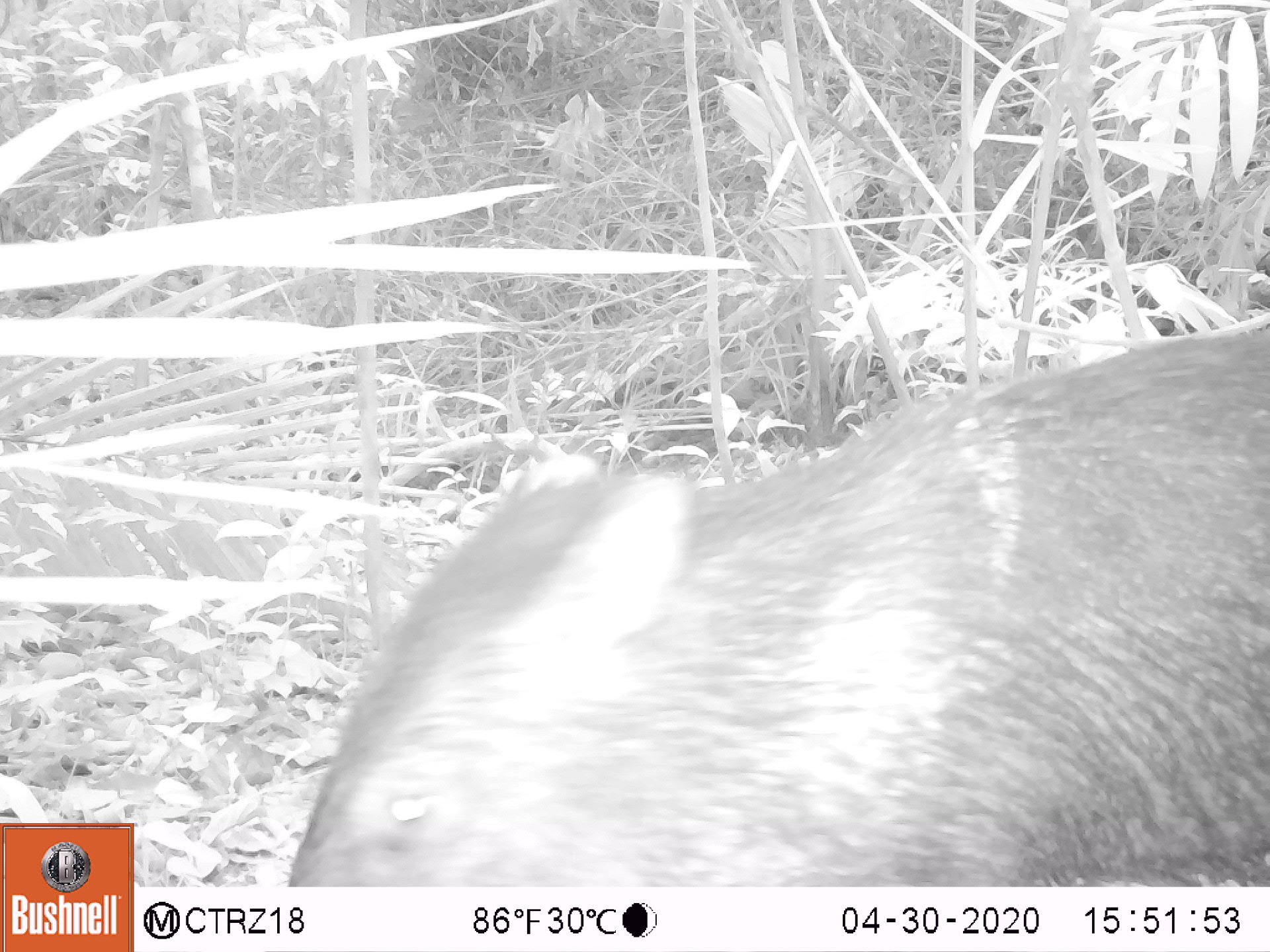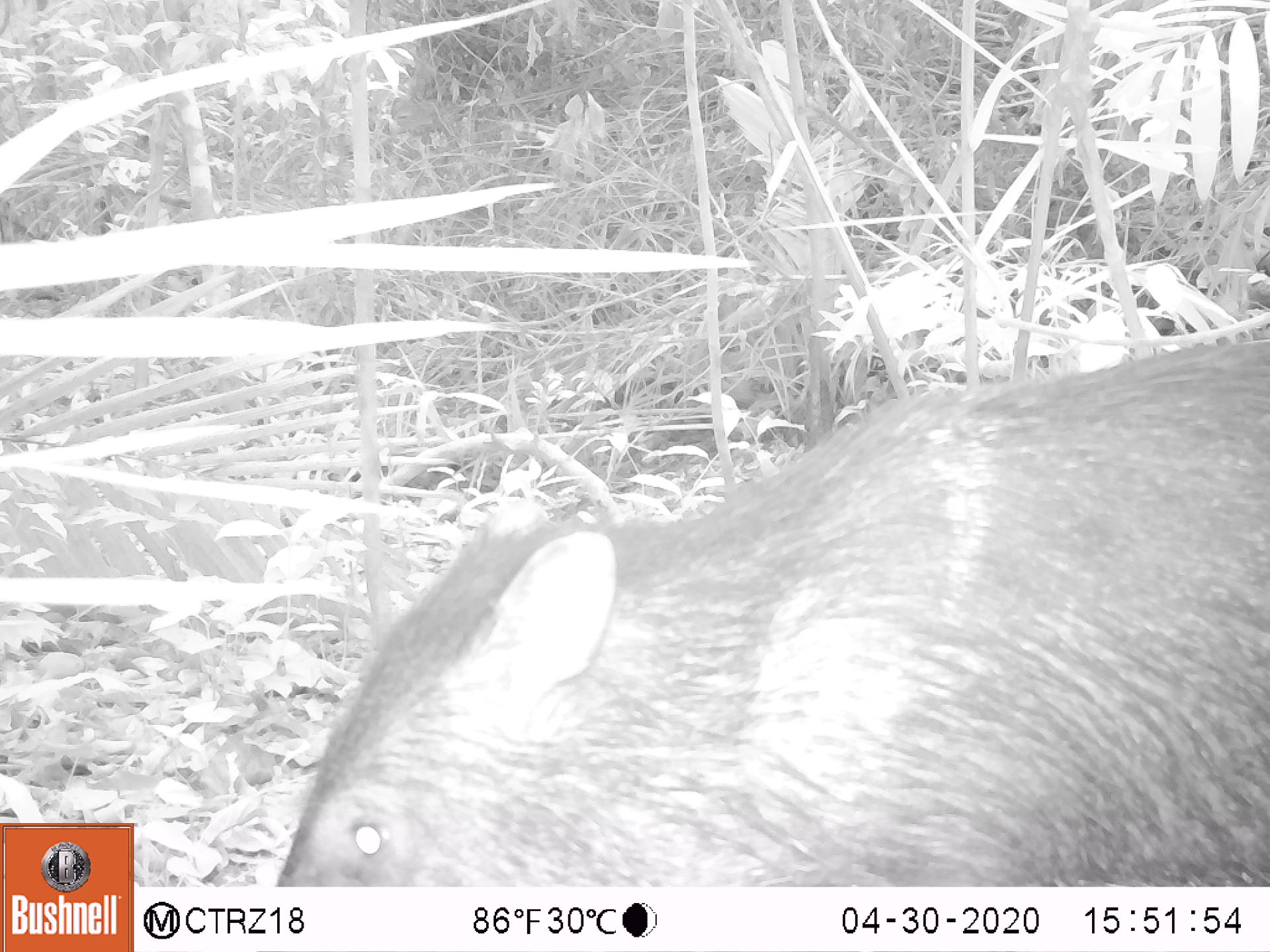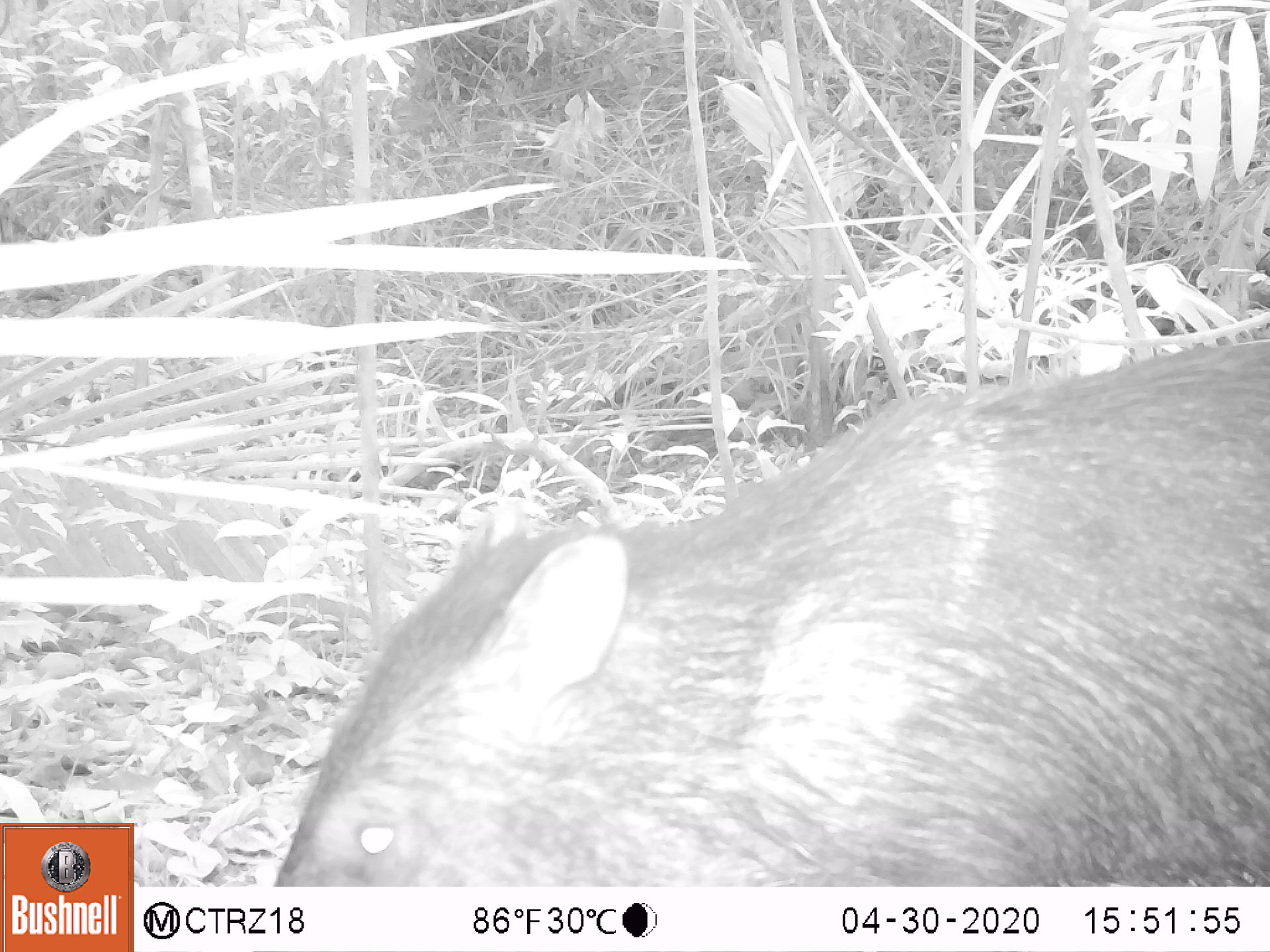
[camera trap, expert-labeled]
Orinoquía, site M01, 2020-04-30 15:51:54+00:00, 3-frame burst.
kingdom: Animalia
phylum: Chordata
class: Mammalia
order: Artiodactyla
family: Tayassuidae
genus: Pecari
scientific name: Pecari tajacu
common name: collared peccary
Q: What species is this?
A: Collared peccary (Pecari tajacu).